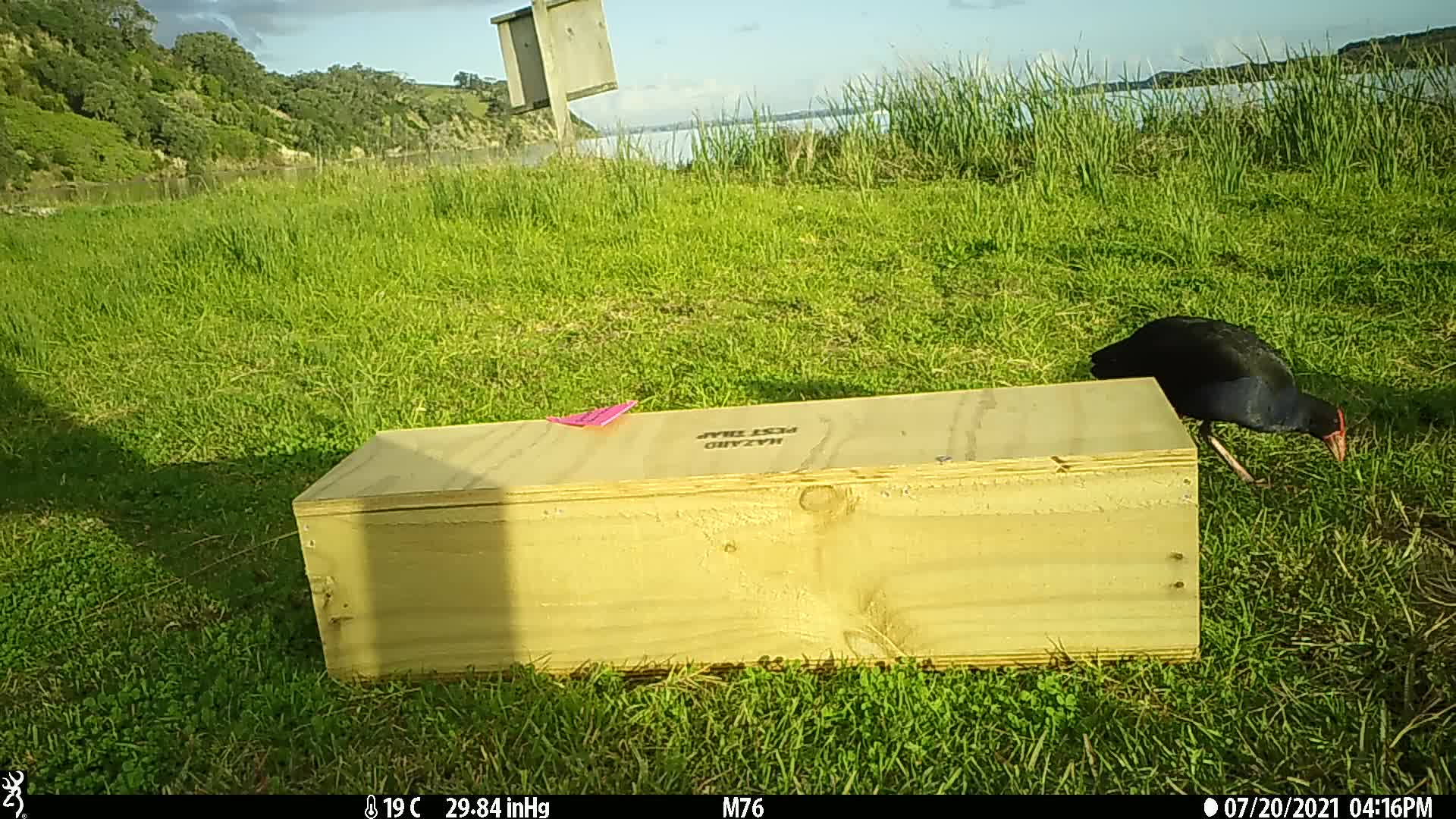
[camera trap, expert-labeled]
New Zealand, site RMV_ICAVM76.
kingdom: Animalia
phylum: Chordata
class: Aves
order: Gruiformes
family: Rallidae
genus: Porphyrio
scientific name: Porphyrio melanotus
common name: australasian swamphen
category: pukeko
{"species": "pukeko (australasian swamphen) (Porphyrio melanotus)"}